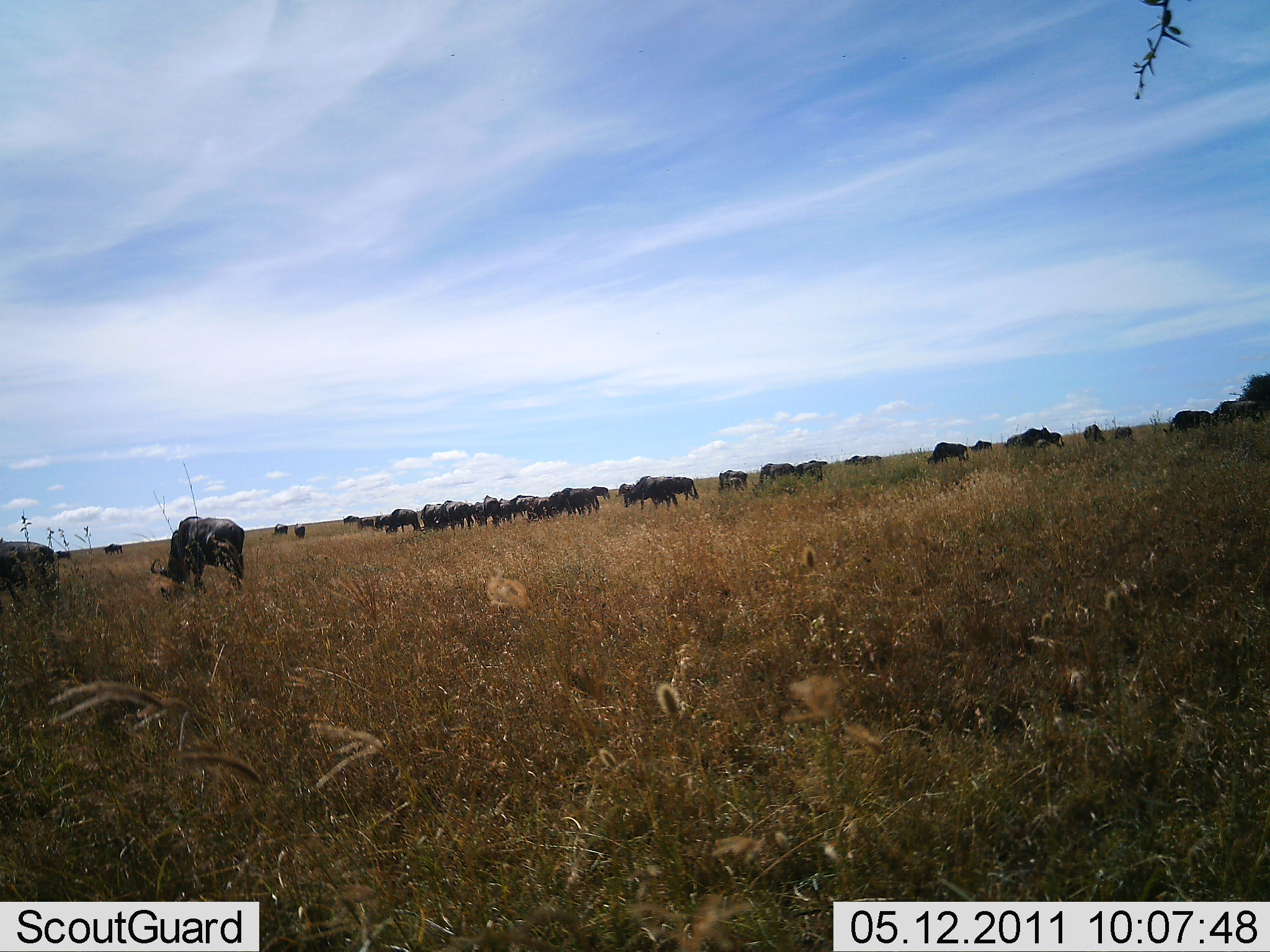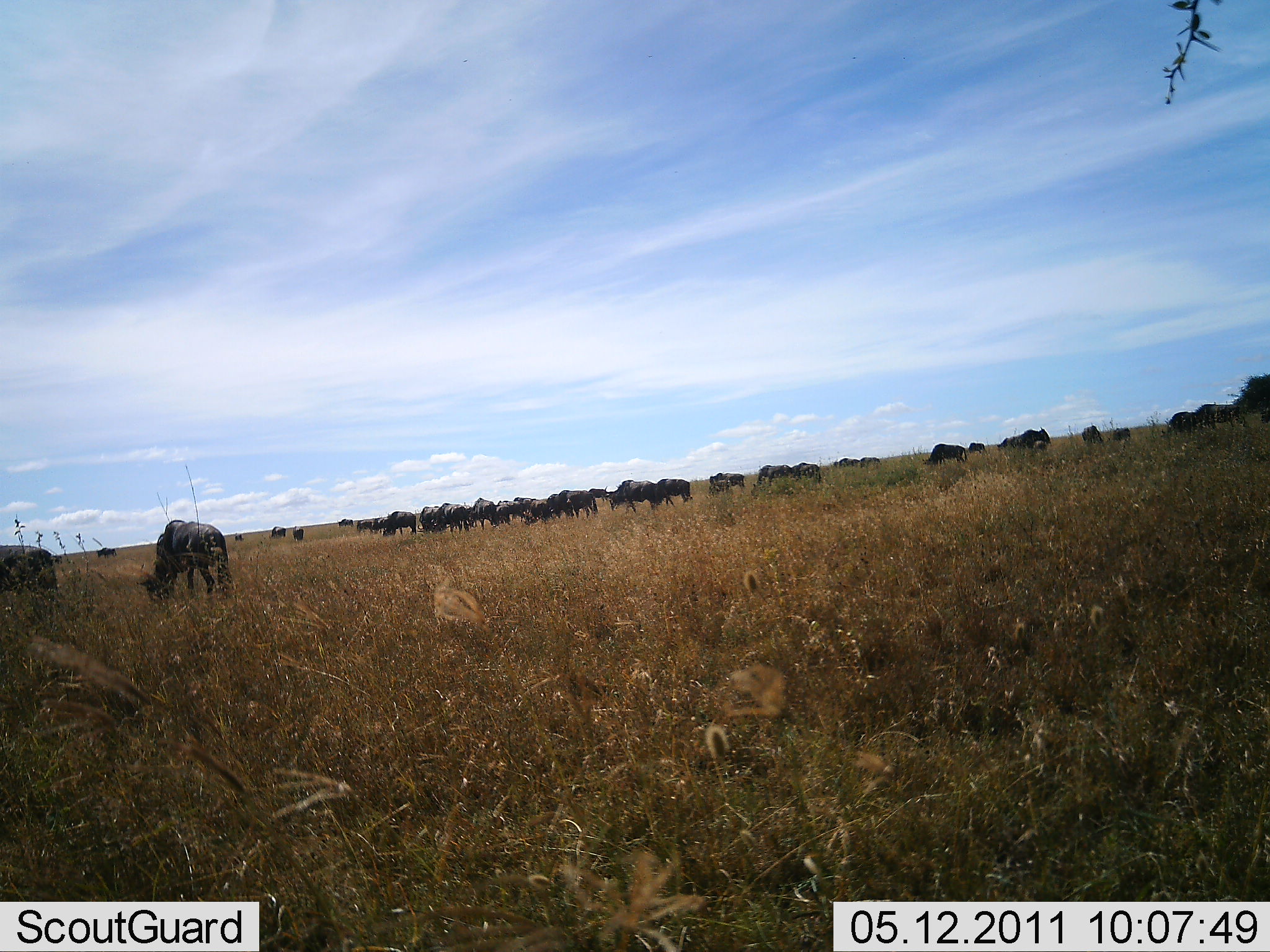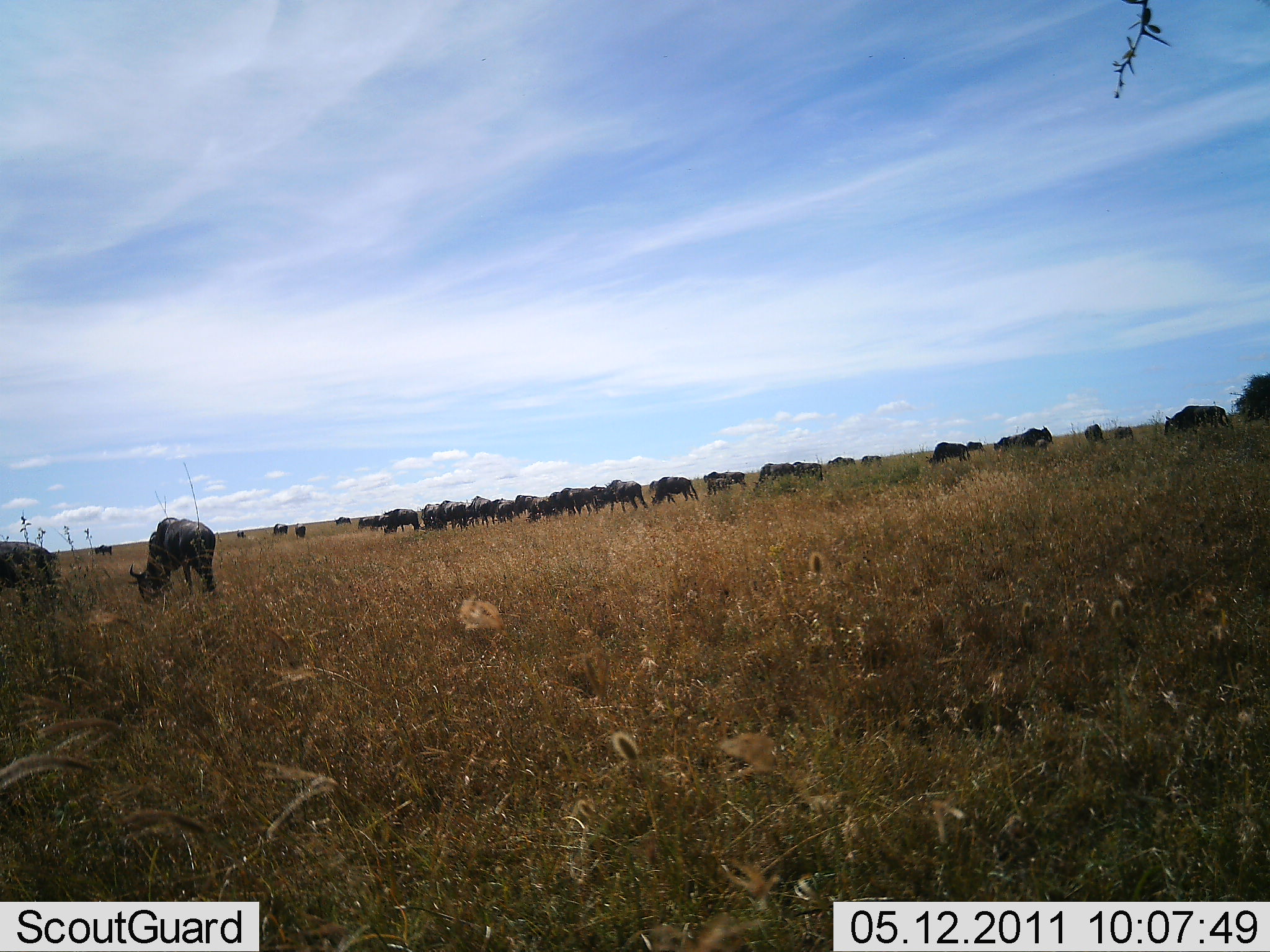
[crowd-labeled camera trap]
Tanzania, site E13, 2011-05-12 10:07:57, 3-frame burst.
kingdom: Animalia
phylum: Chordata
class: Mammalia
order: Artiodactyla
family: Bovidae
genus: Connochaetes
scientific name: Connochaetes taurinus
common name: blue wildebeest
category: wildebeest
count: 11-50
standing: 42%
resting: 0%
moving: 33%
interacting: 0%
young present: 8%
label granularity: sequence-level